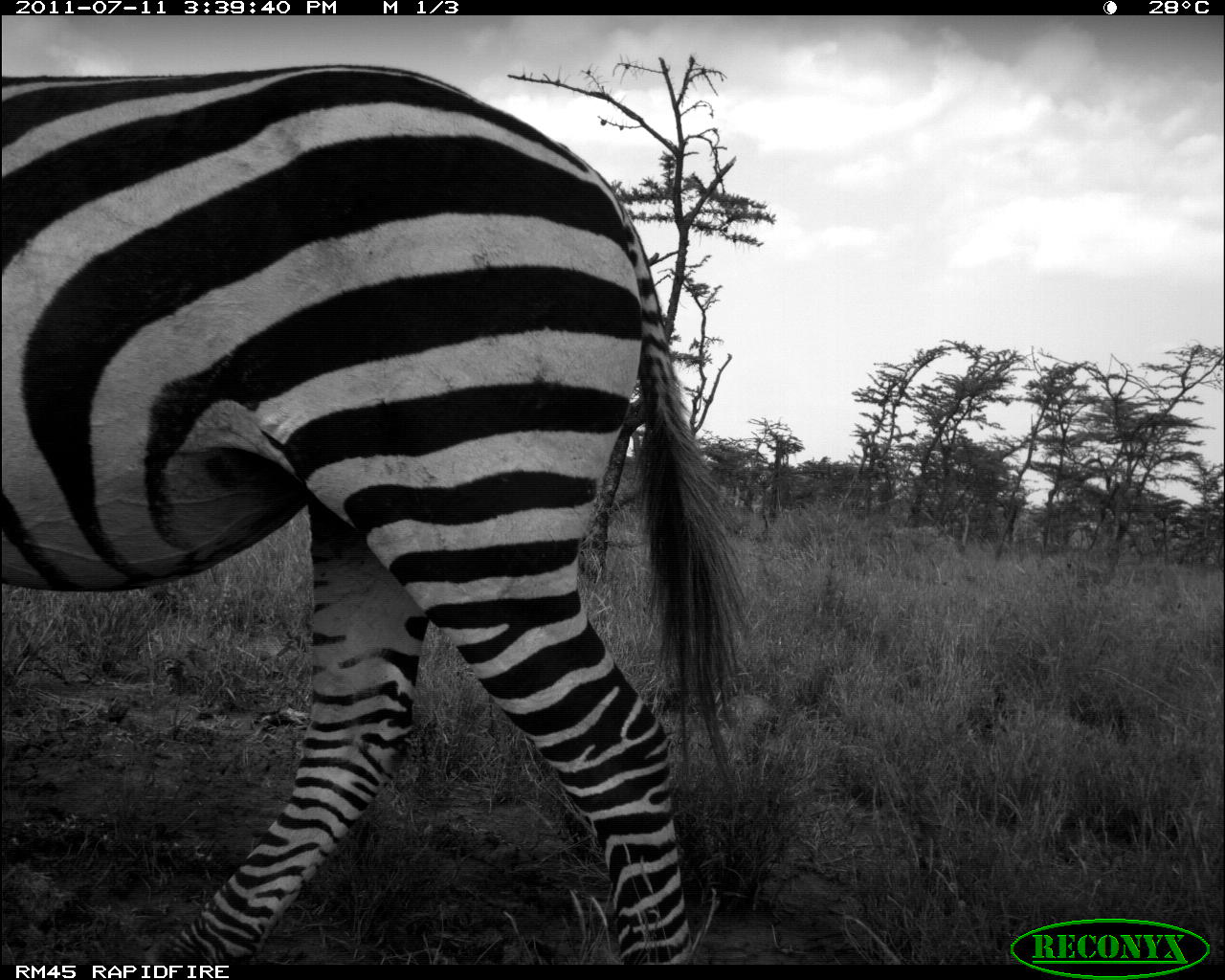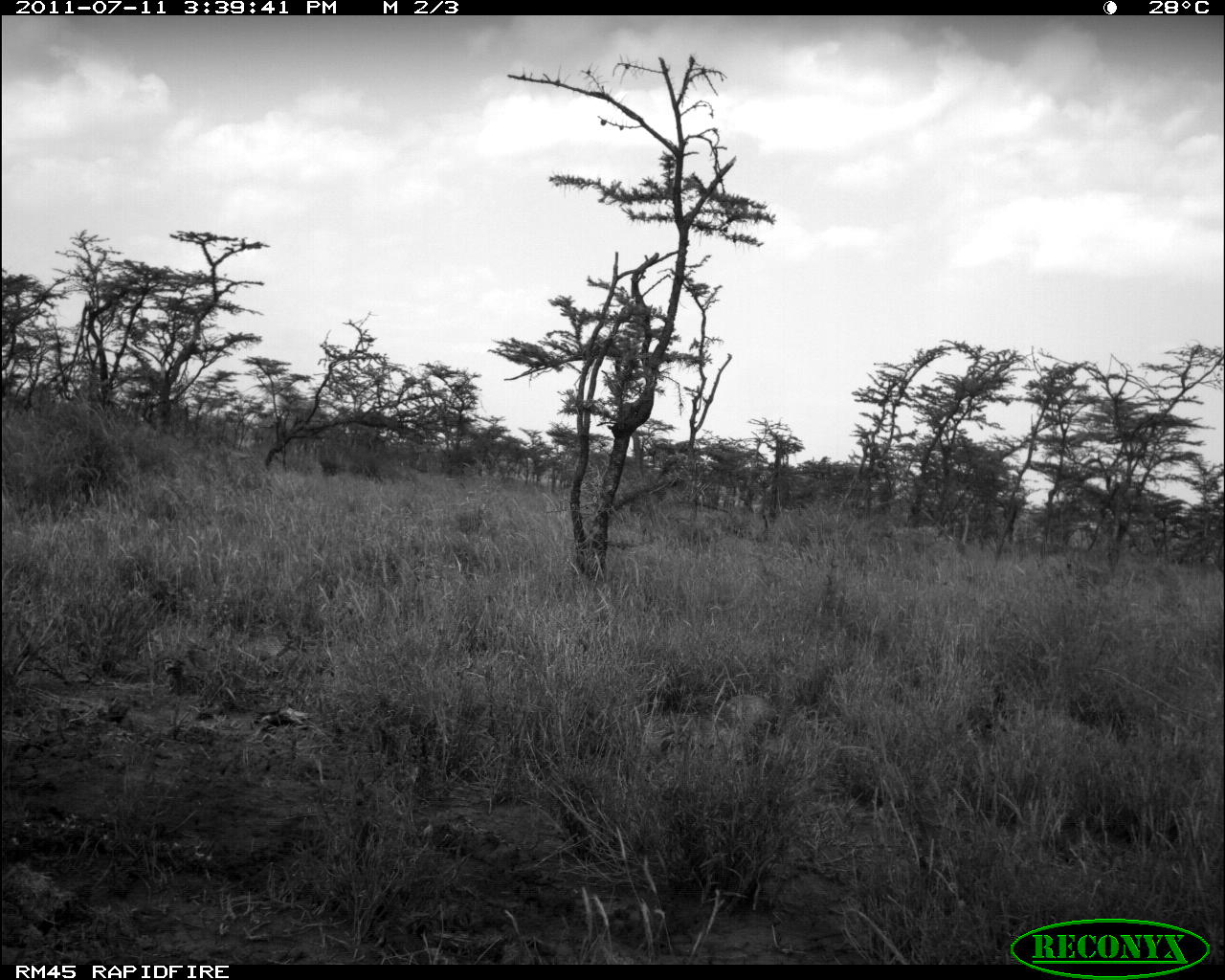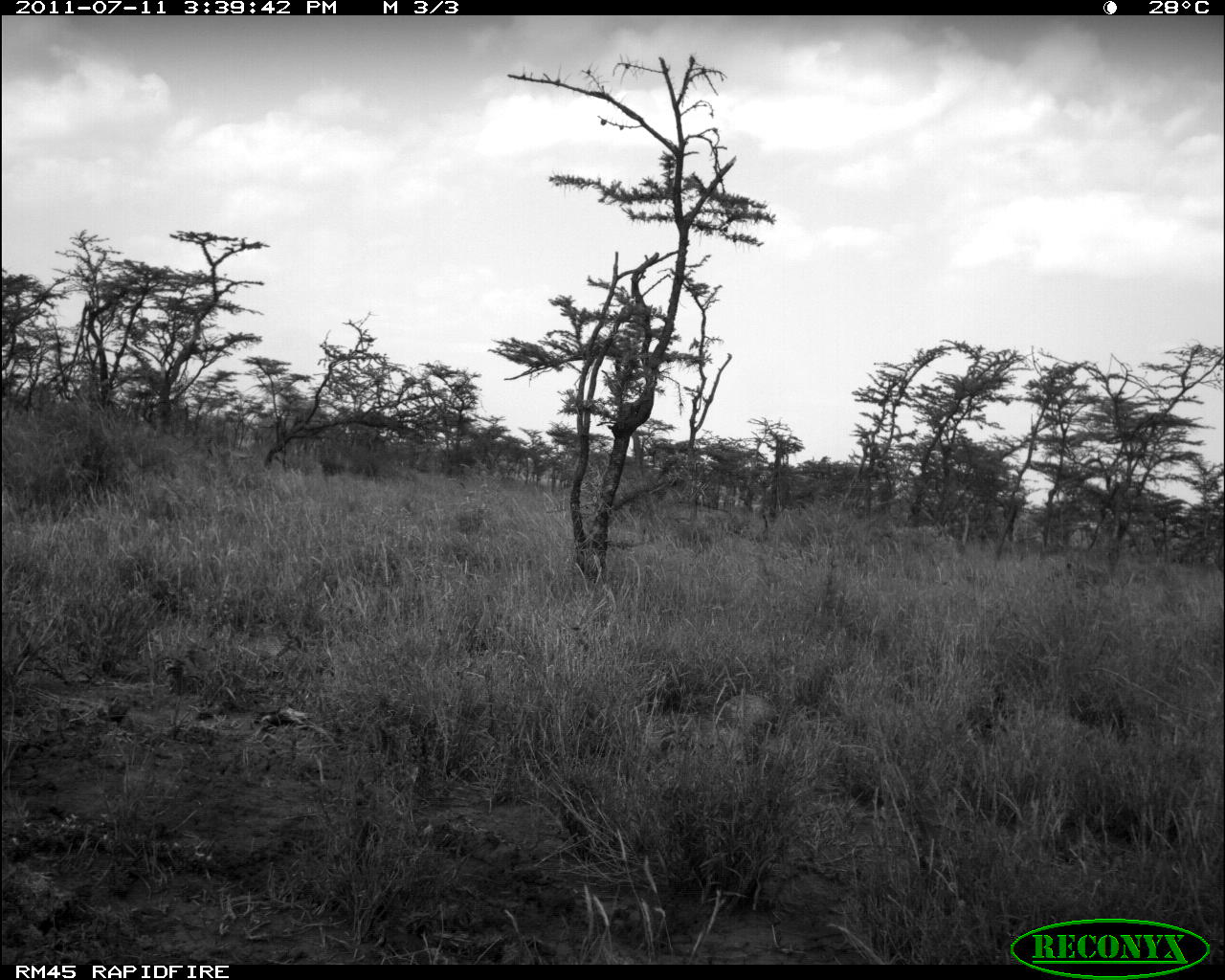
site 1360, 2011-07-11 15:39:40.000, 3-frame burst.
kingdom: Animalia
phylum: Chordata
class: Mammalia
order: Perissodactyla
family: Equidae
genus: Equus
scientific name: Equus quagga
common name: plains zebra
Equus quagga (plains zebra), count 1.